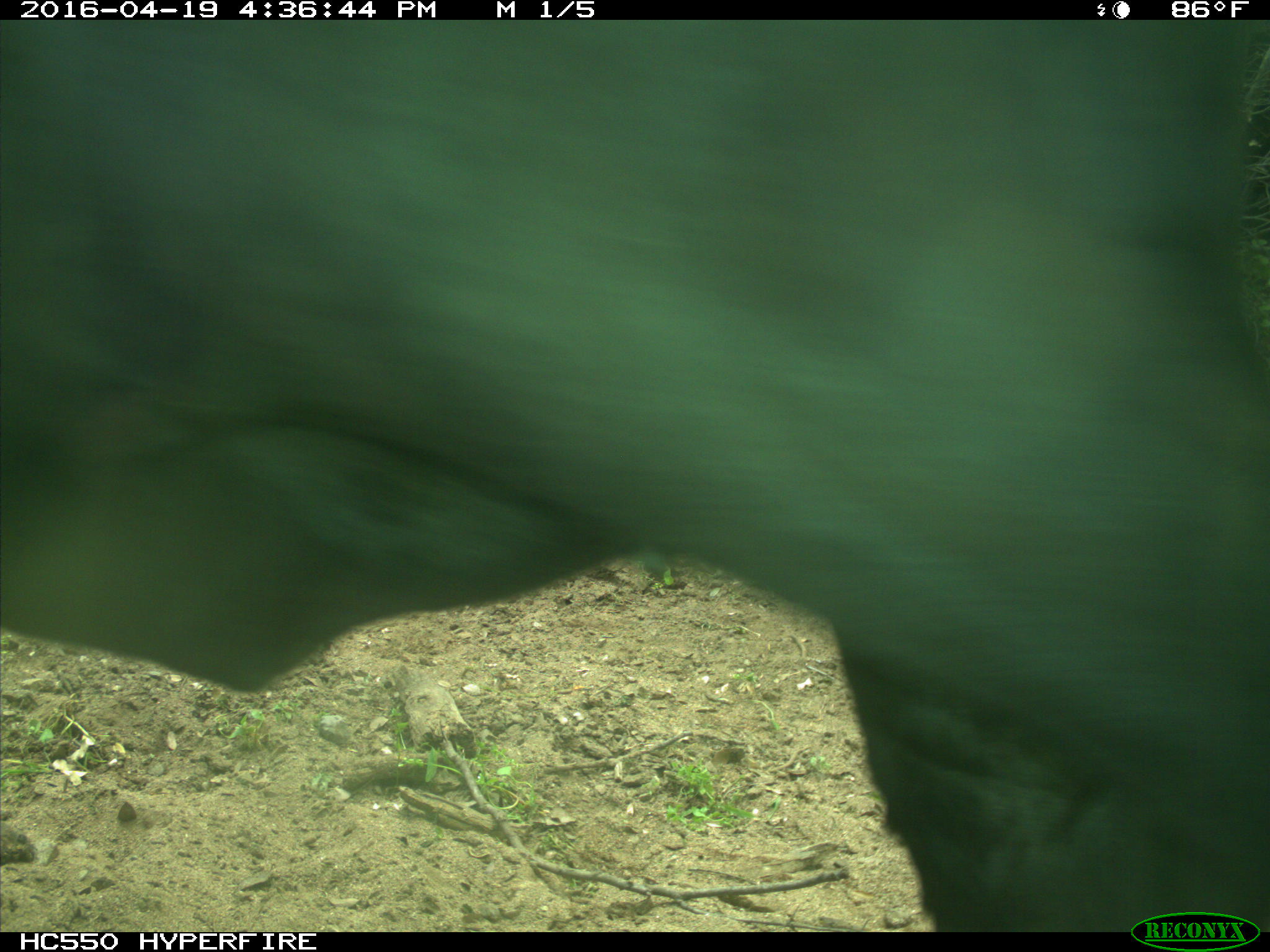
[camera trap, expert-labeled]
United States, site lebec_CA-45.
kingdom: Animalia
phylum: Chordata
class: Mammalia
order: Artiodactyla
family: Bovidae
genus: Bos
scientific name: Bos taurus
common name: domestic cow